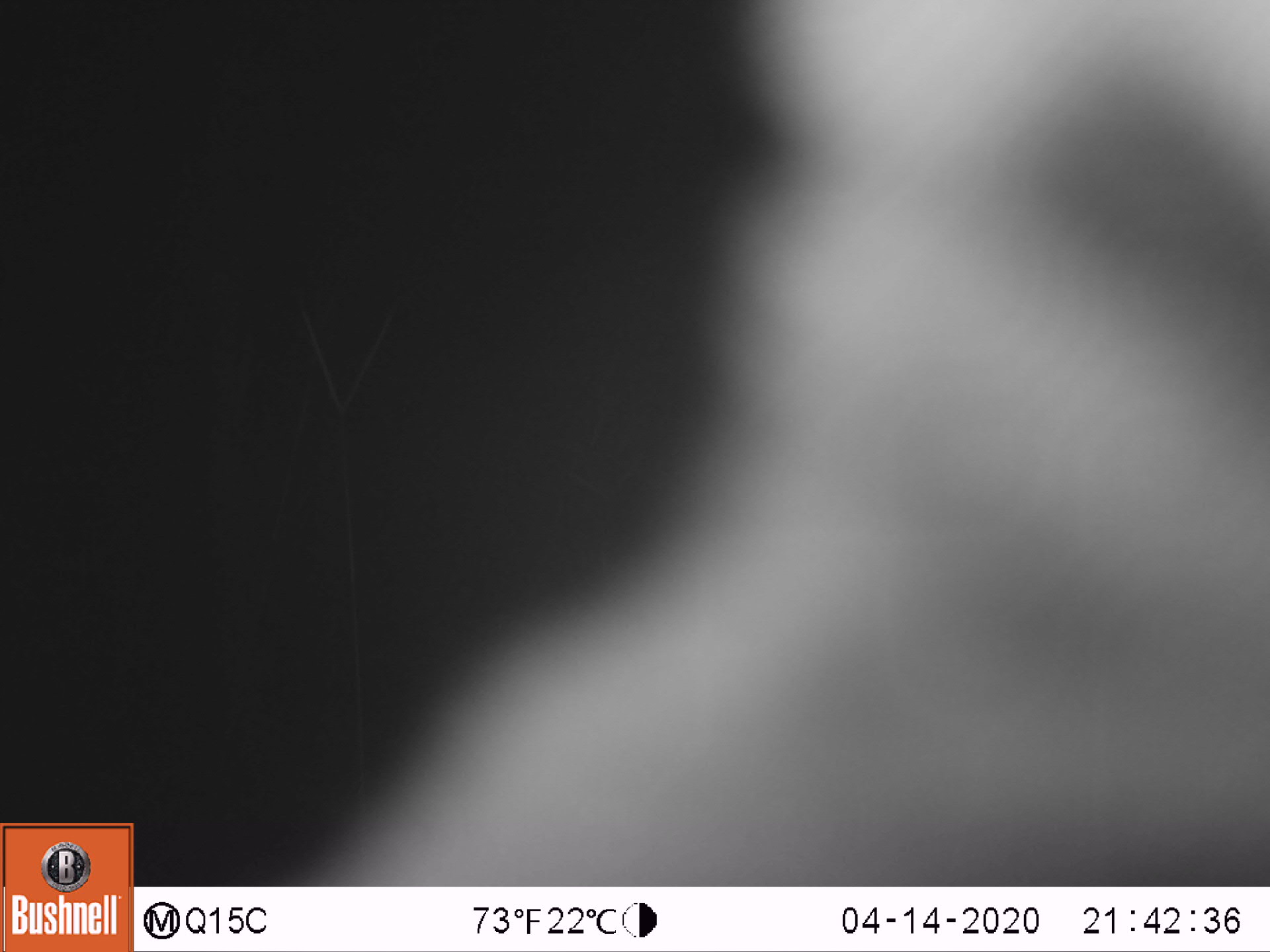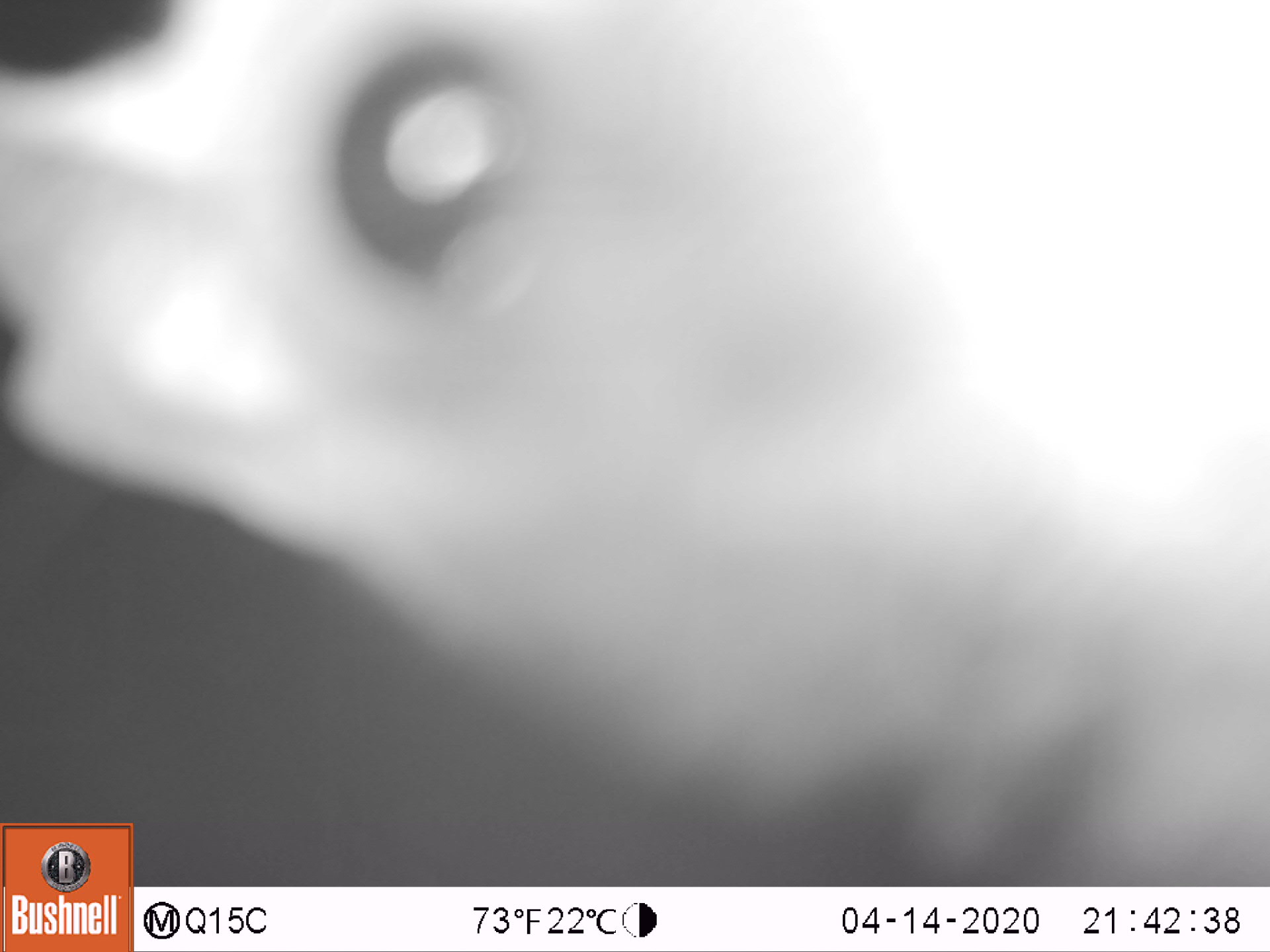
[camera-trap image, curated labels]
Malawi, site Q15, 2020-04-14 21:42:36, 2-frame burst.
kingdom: Animalia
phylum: Chordata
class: Mammalia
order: Primates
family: Galagidae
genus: Galago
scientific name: Galago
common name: lesser bushbabies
Galago (lesser bushbabies), count 1.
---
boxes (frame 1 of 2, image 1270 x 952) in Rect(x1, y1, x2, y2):
galago: Rect(311, 0, 1262, 878)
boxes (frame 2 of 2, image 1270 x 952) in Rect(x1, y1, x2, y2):
galago: Rect(7, 2, 1262, 819)